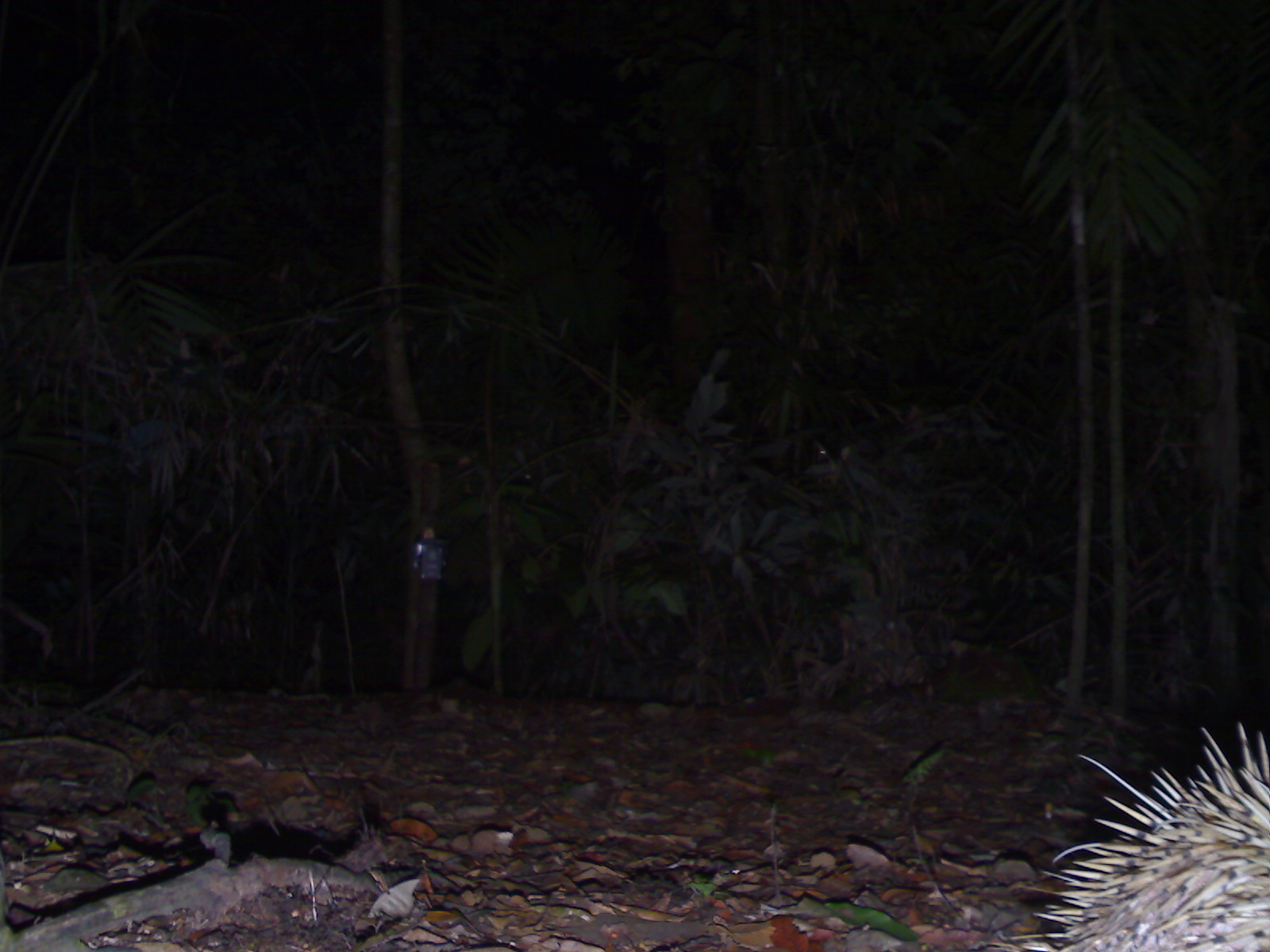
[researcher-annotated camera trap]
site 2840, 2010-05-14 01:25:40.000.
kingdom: Animalia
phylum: Chordata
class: Mammalia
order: Rodentia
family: Hystricidae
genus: Hystrix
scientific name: Hystrix brachyura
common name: east asian porcupine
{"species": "Hystrix brachyura (east asian porcupine)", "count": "1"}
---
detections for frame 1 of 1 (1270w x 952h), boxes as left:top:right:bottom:
hystrix brachyura: 1017:721:1269:950